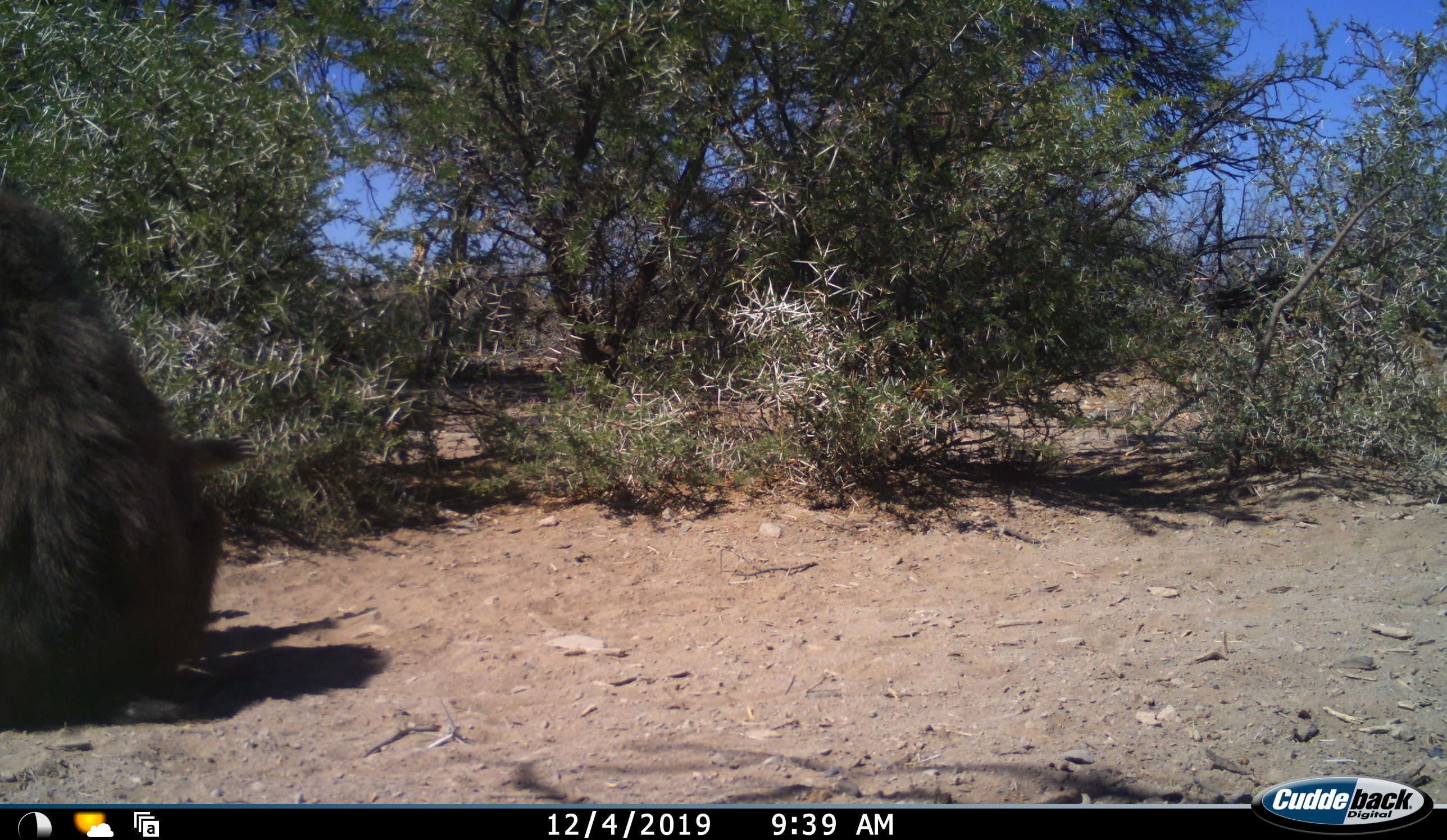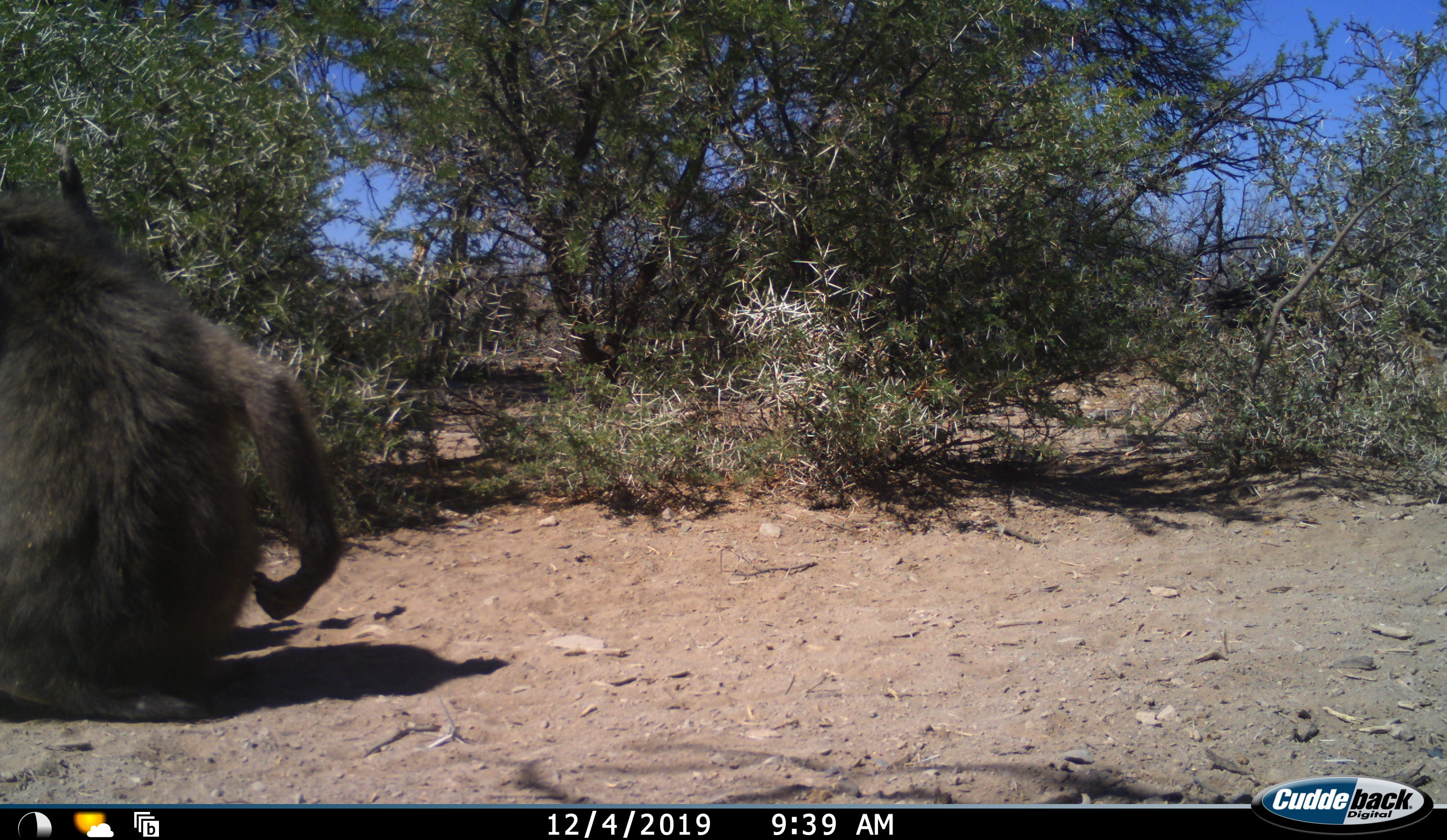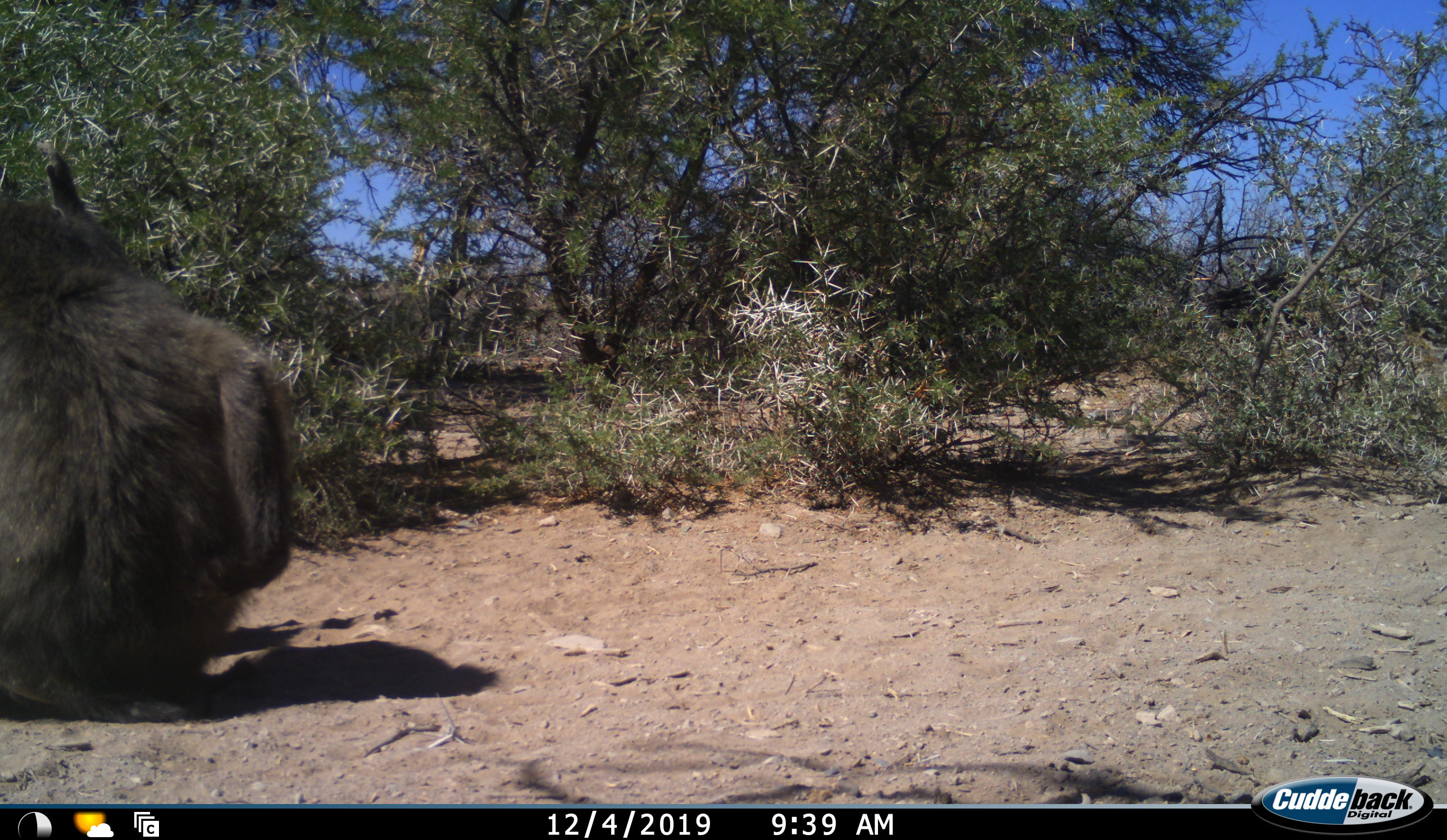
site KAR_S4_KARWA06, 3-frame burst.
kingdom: Animalia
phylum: Chordata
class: Mammalia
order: Primates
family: Cercopithecidae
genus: Papio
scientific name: Papio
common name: baboon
Baboon (Papio), count 1. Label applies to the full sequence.